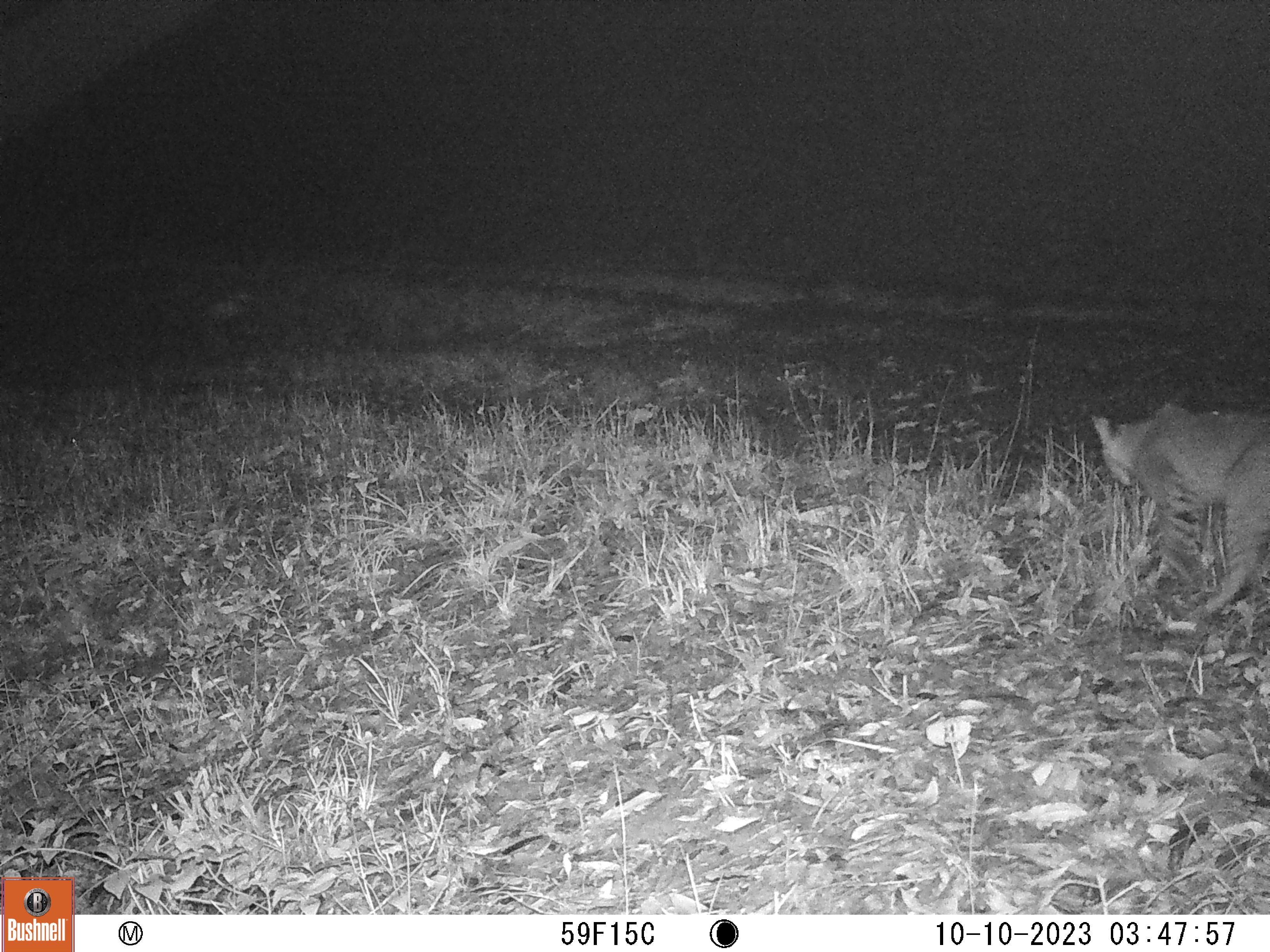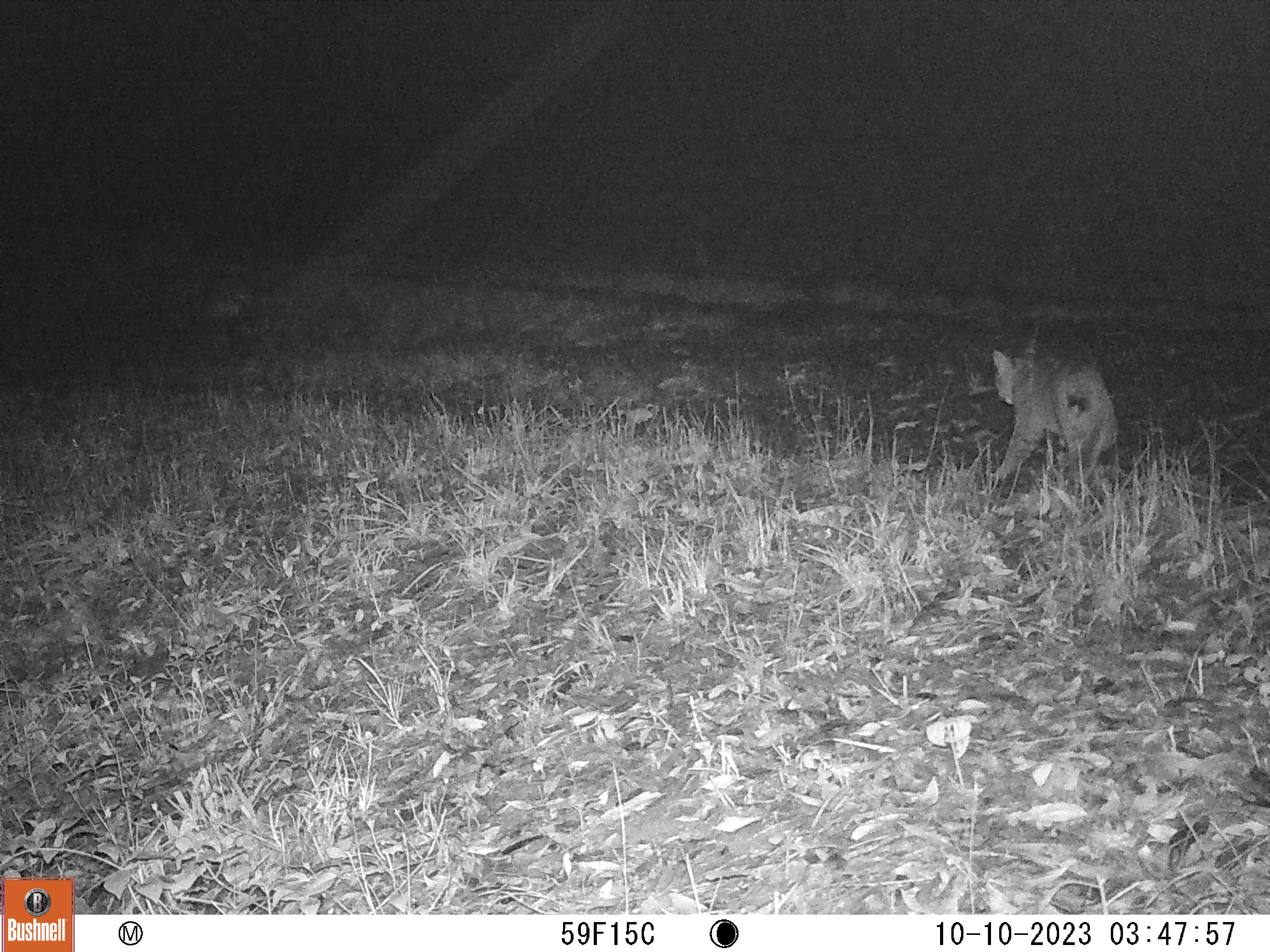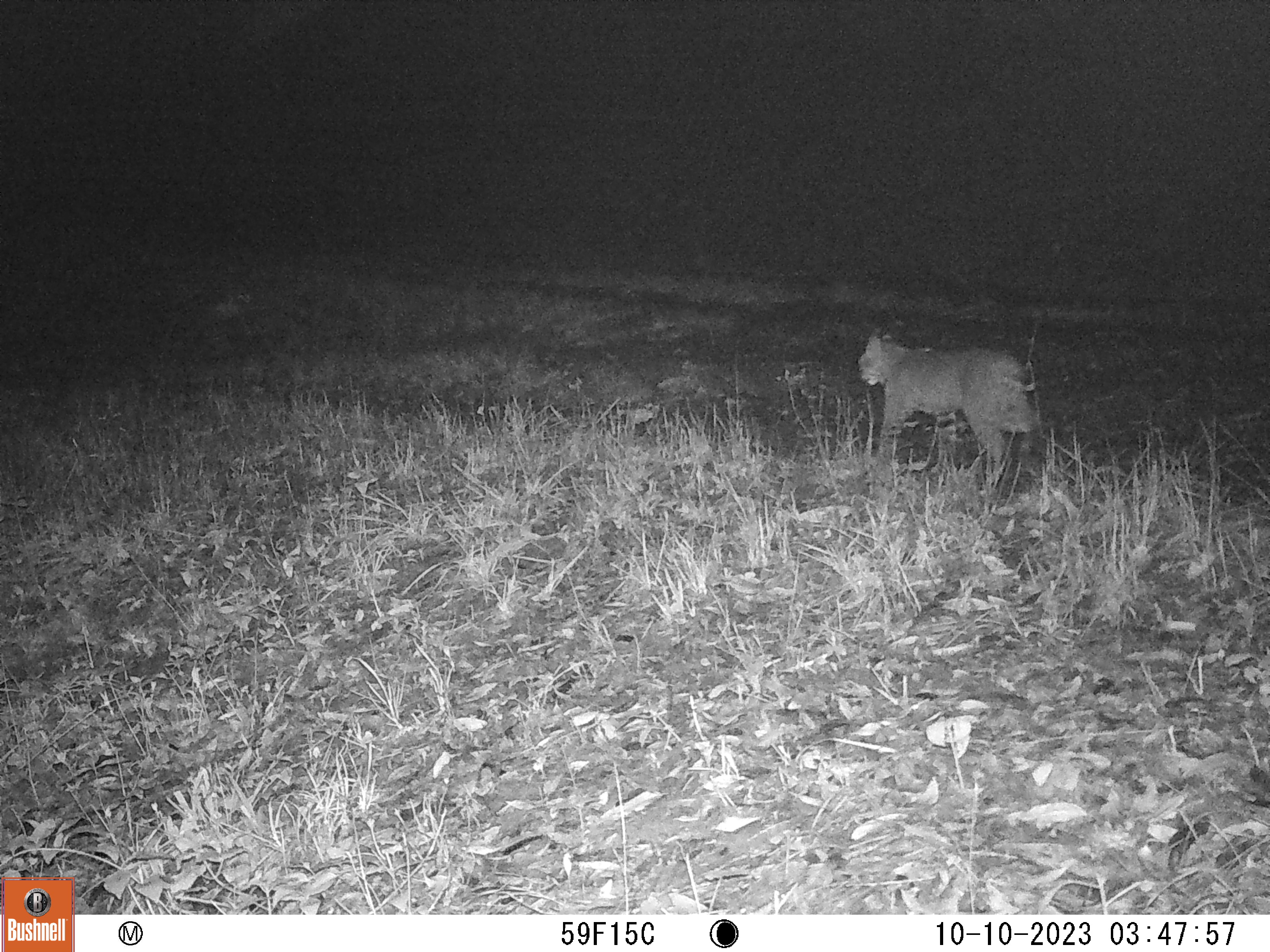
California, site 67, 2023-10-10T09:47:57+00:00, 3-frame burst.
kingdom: Animalia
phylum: Chordata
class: Mammalia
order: Carnivora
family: Felidae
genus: Lynx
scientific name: Lynx rufus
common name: bobcat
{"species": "bobcat (Lynx rufus)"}